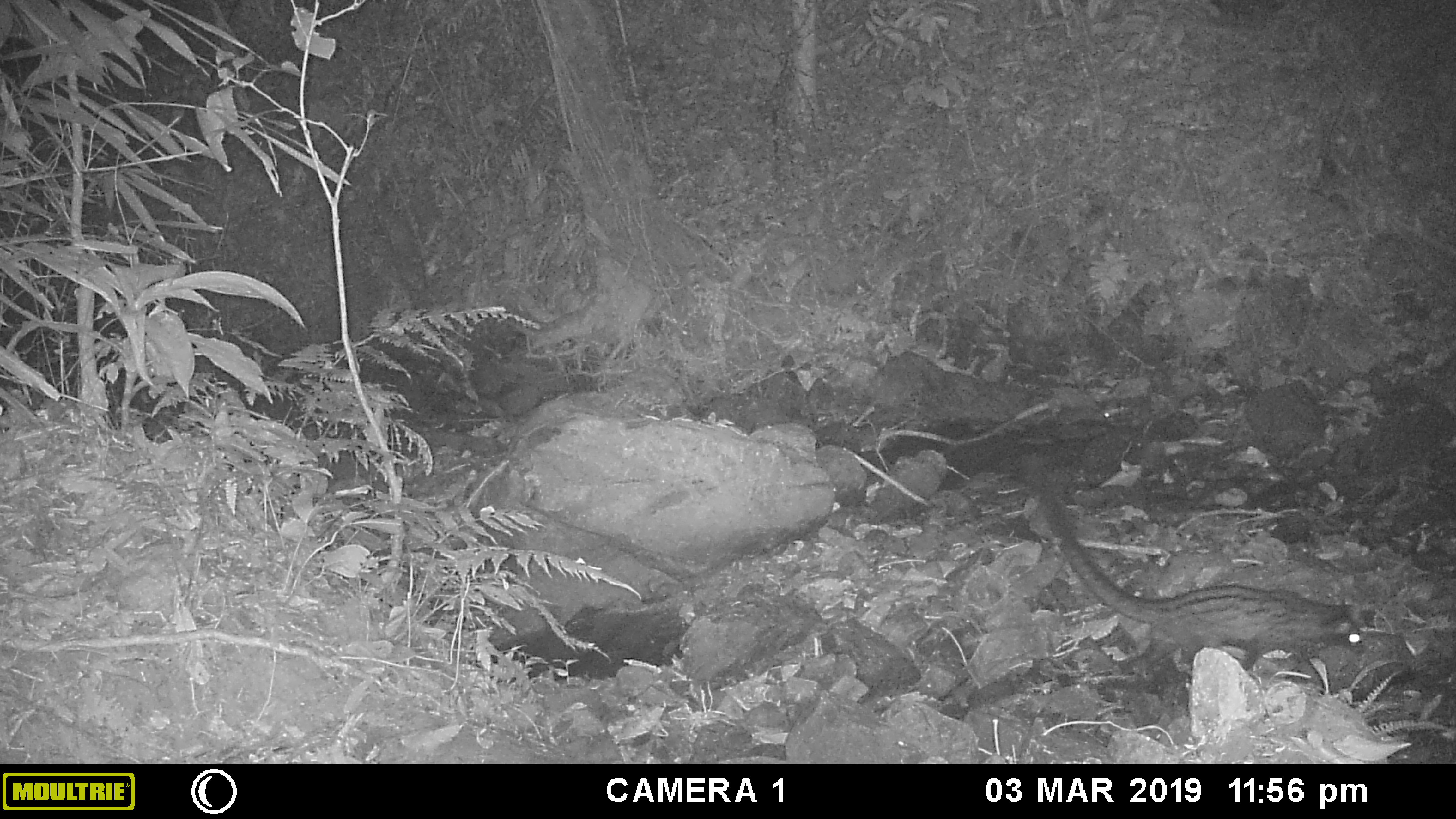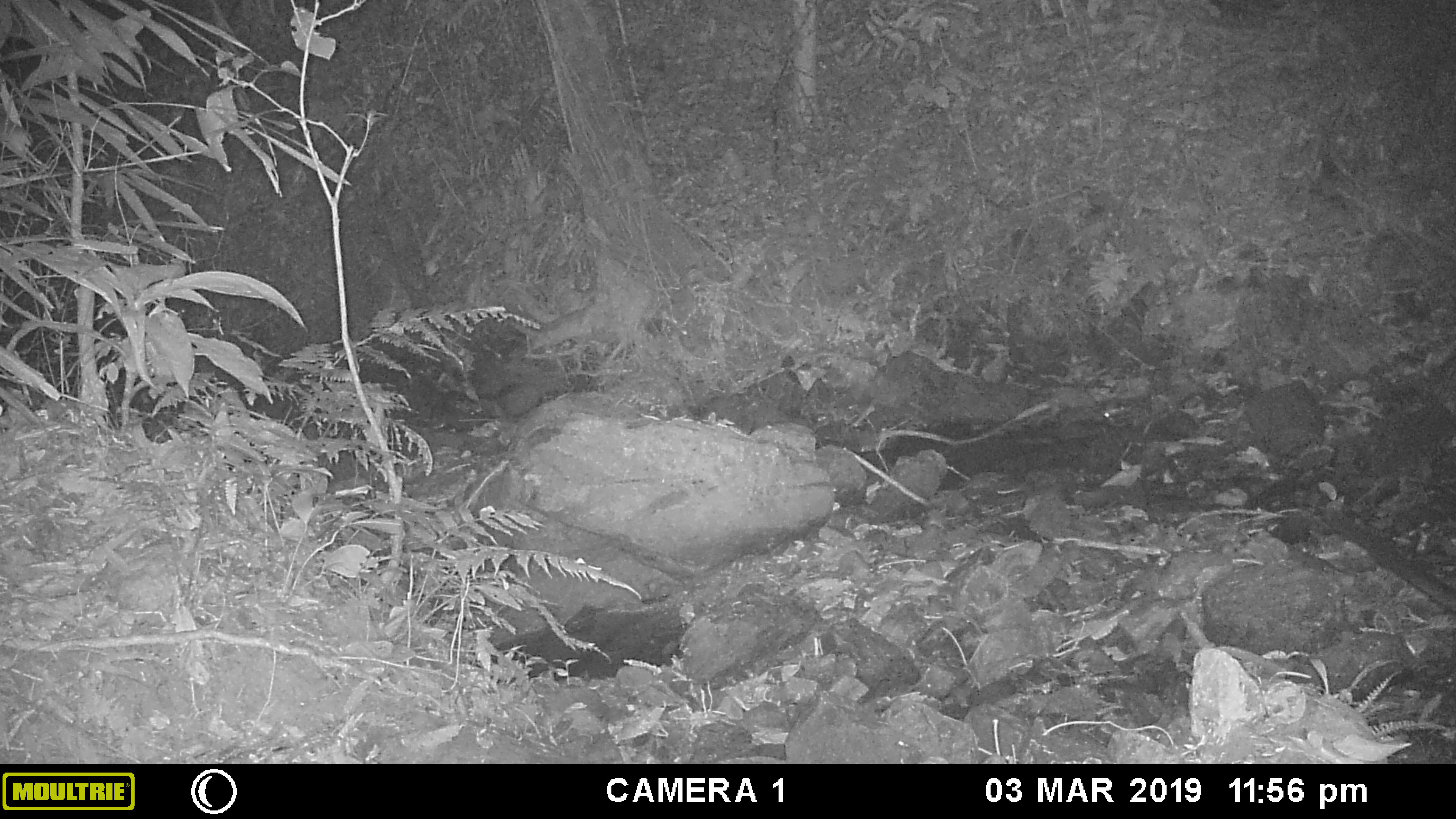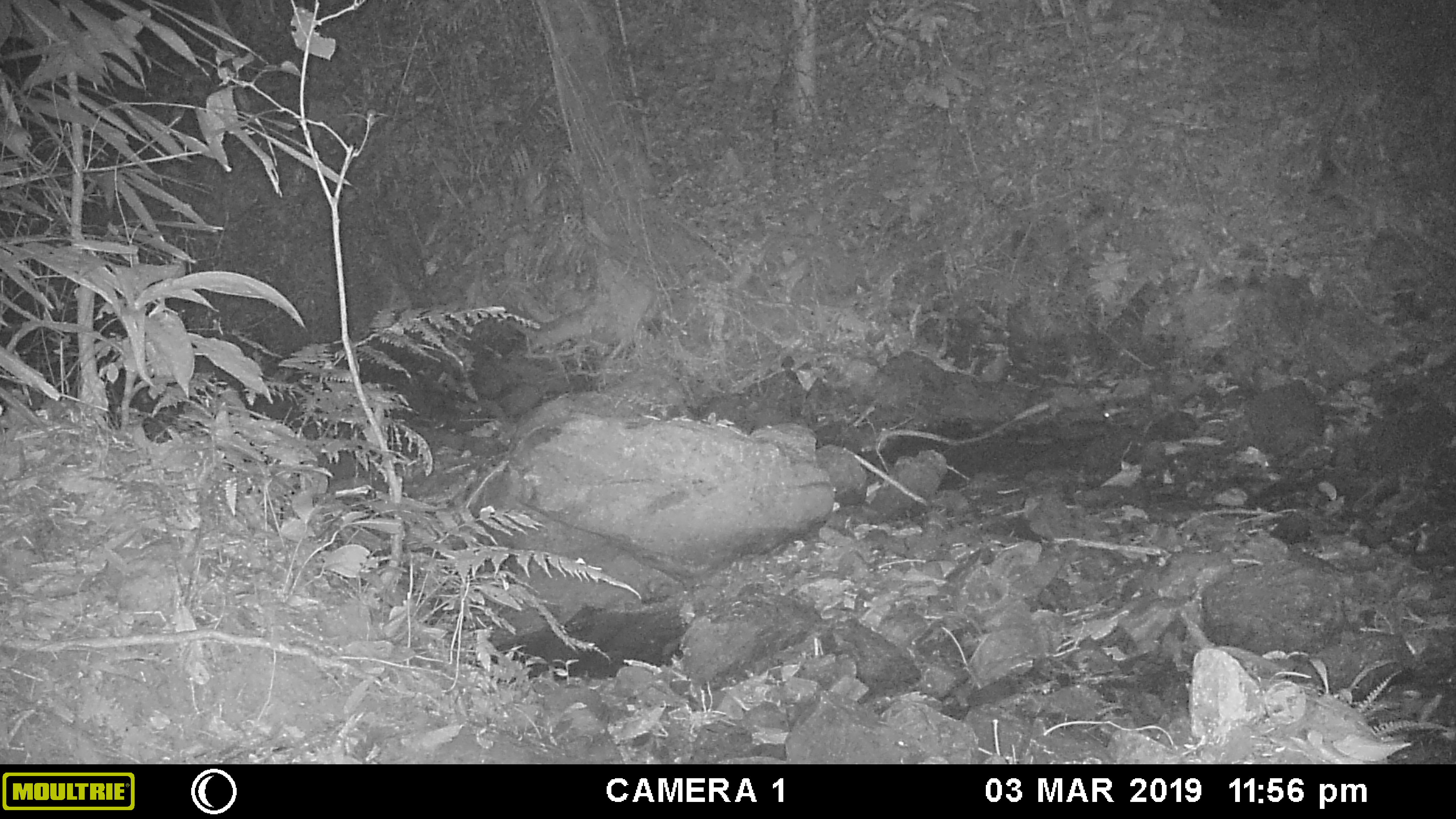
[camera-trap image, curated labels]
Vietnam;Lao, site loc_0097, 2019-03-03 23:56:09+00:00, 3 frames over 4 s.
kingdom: Animalia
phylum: Chordata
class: Mammalia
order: Carnivora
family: Viverridae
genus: Paradoxurus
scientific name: Paradoxurus hermaphroditus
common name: common palm civet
Common palm civet (Paradoxurus hermaphroditus). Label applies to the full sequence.